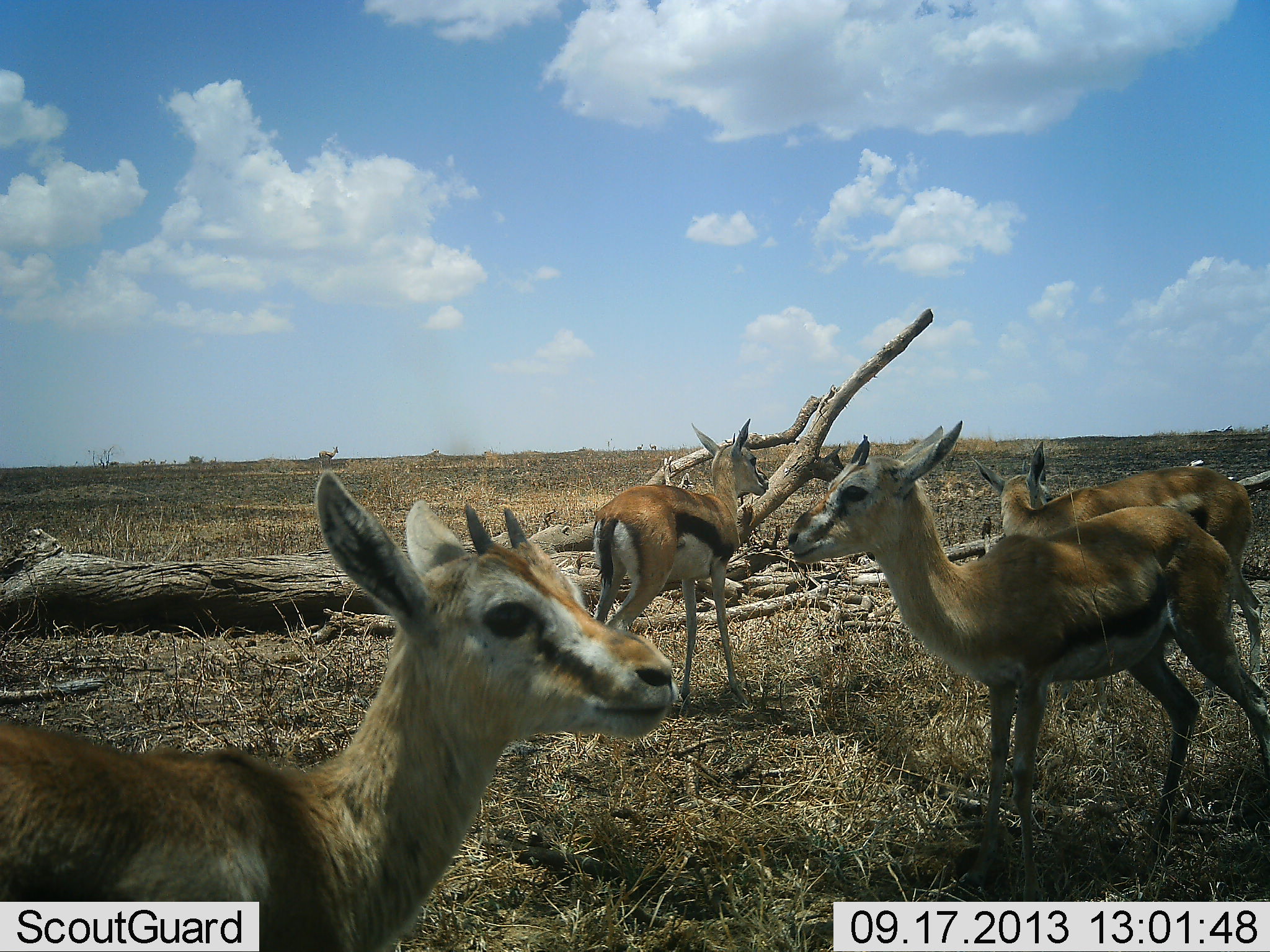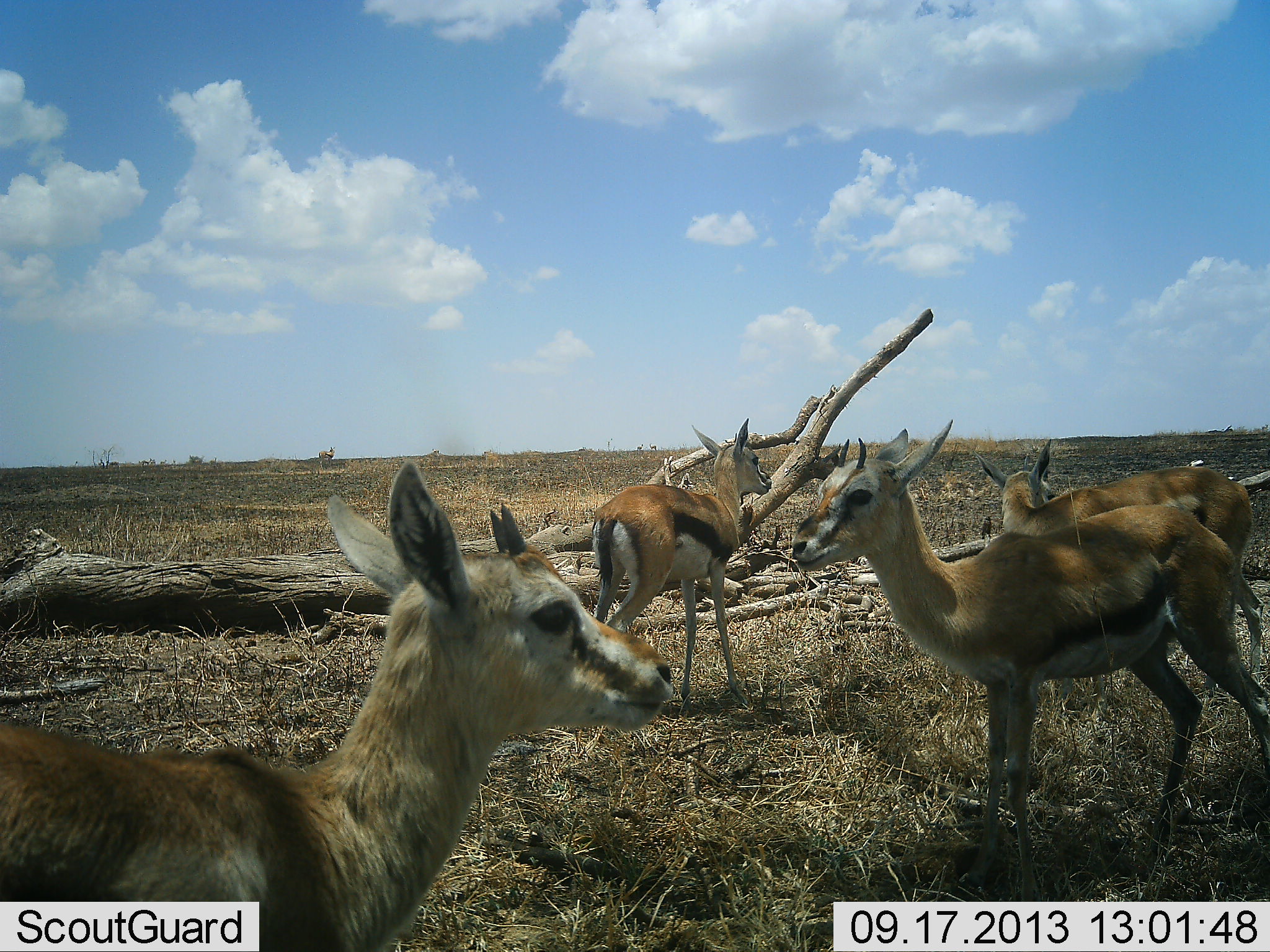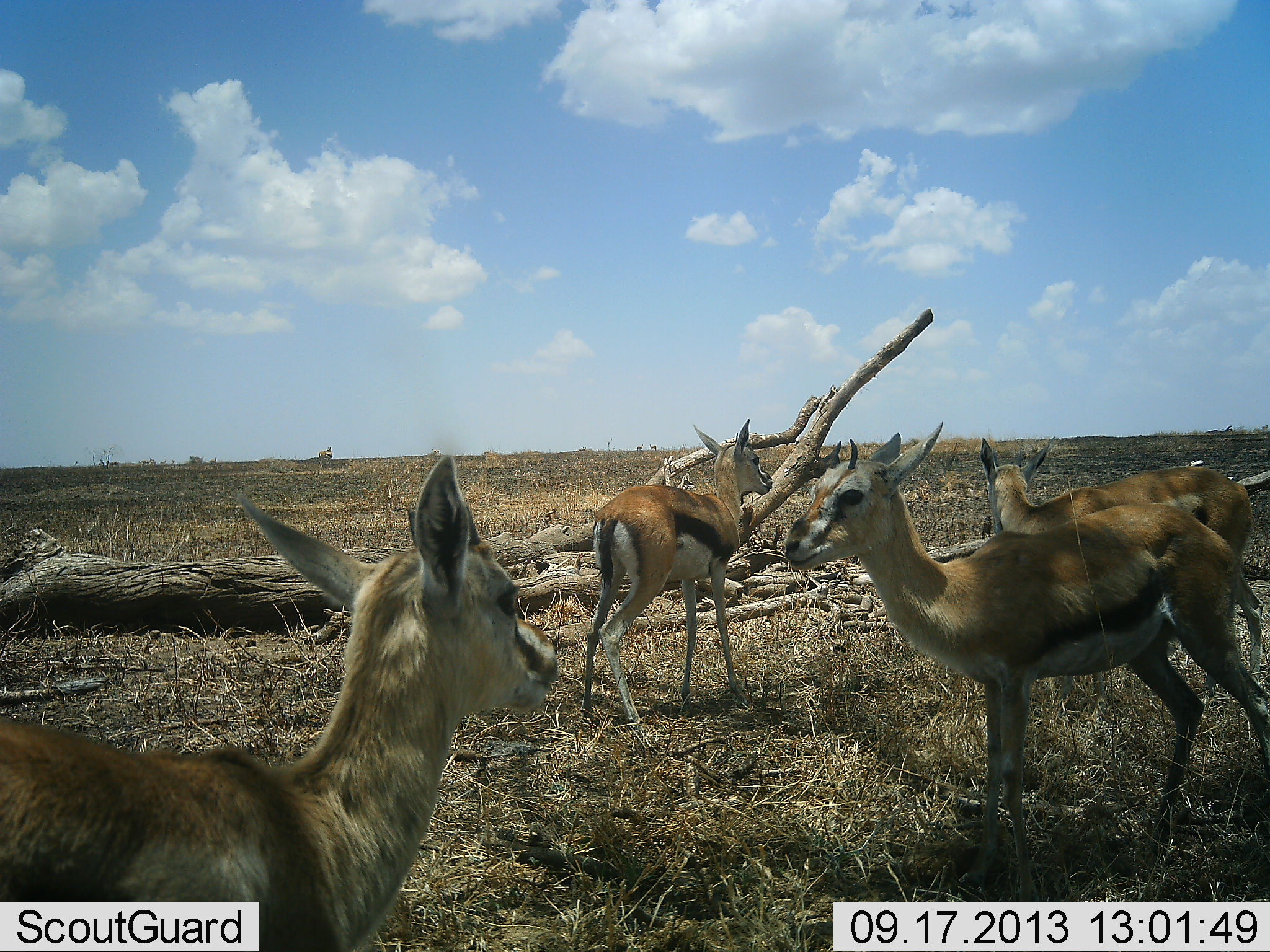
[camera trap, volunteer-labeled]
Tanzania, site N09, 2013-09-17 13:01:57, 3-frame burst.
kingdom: Animalia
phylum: Chordata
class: Mammalia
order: Artiodactyla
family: Bovidae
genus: Eudorcas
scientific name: Eudorcas thomsonii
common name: thomson's gazelle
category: gazellethomsons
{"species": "gazellethomsons (thomson's gazelle) (Eudorcas thomsonii)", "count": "4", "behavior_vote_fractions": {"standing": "88%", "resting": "0%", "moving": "8%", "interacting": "4%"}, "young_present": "12%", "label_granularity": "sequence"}